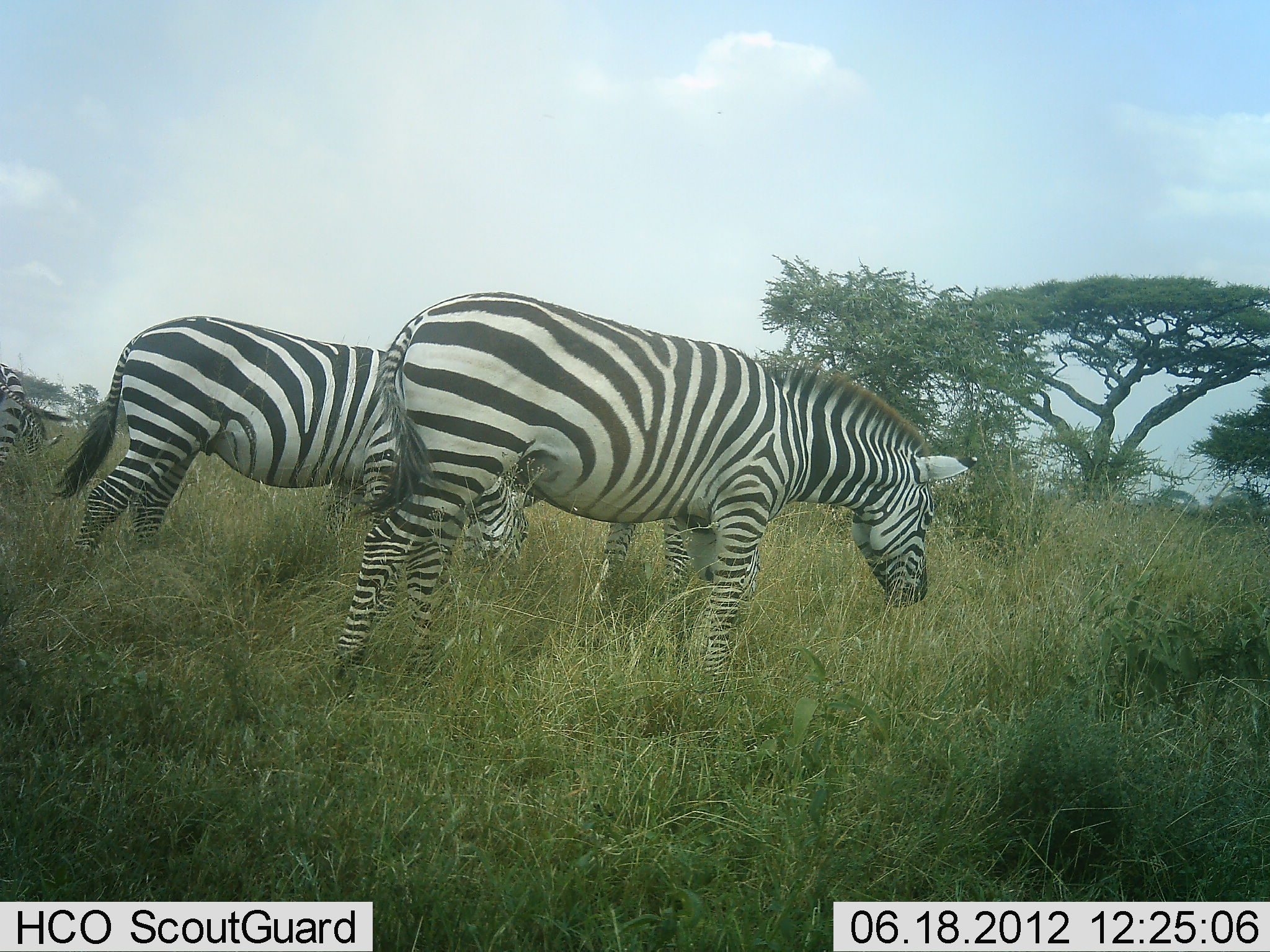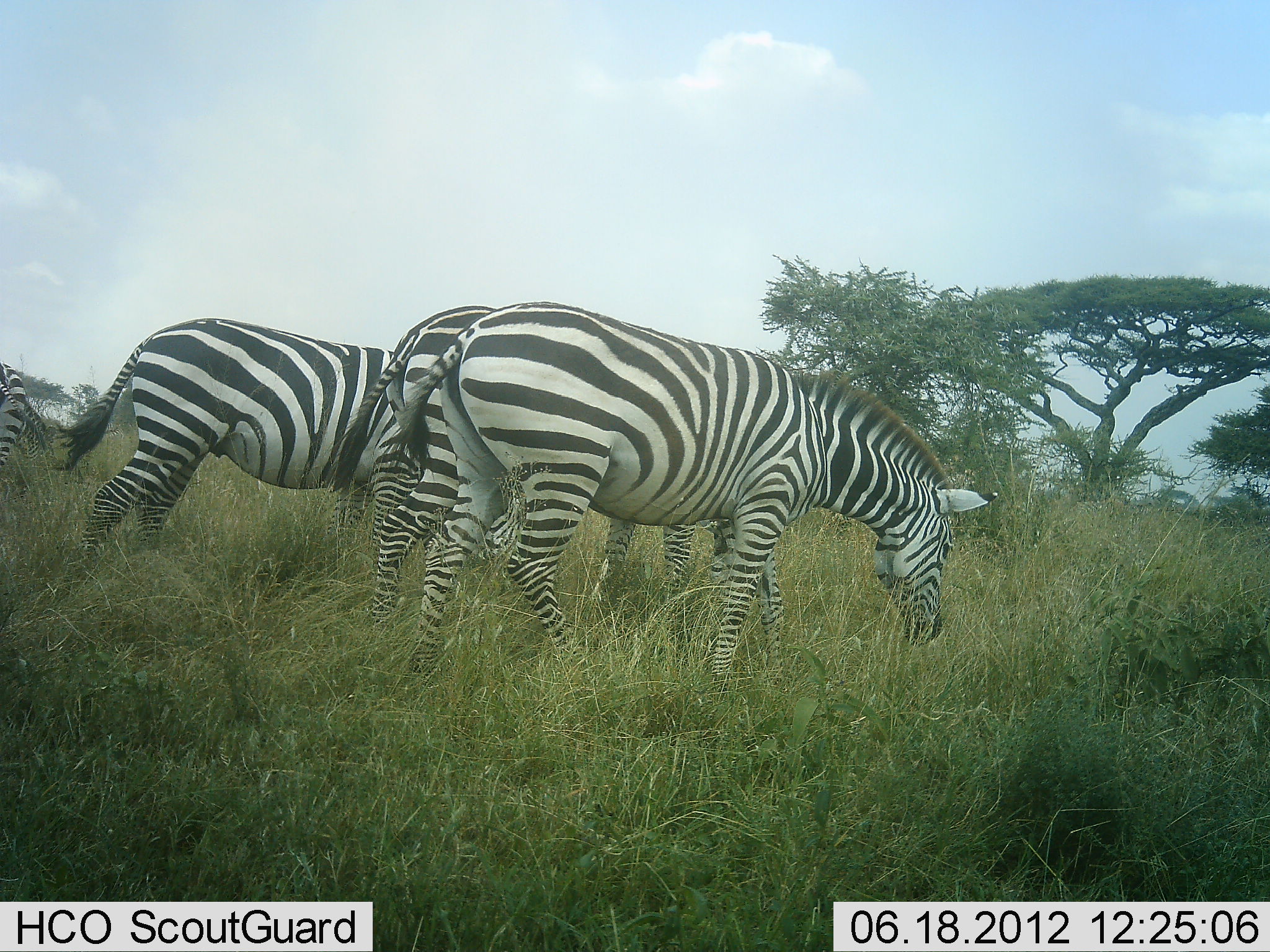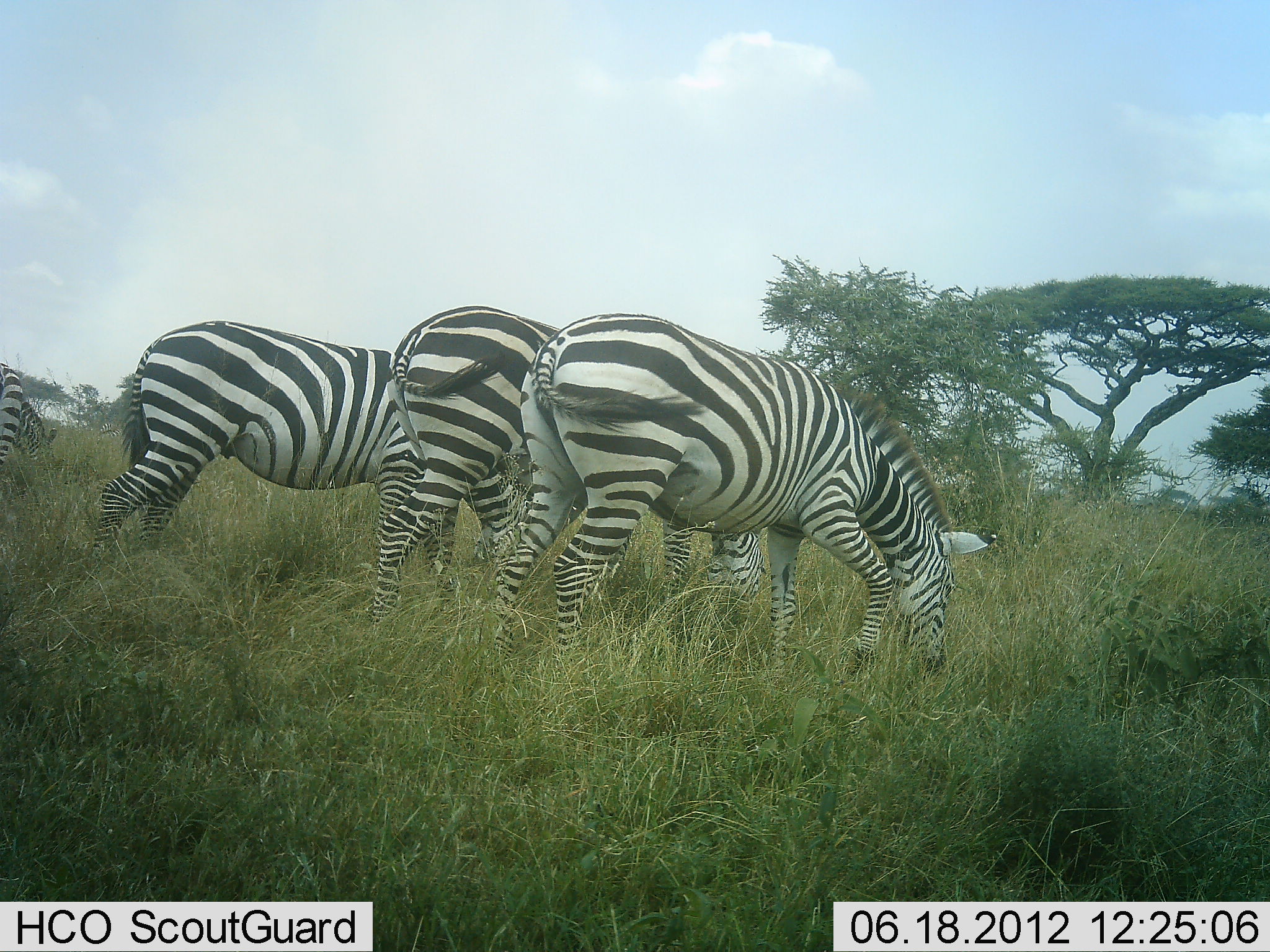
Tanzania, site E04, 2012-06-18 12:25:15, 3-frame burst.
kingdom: Animalia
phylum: Chordata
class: Mammalia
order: Perissodactyla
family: Equidae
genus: Equus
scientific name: Equus quagga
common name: plains zebra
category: zebra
Zebra (plains zebra) (Equus quagga), count 4. Behavior (volunteer vote fractions): standing 40%, resting 0%, moving 30%, interacting 0%. Young present (vote fraction): 0%. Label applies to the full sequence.